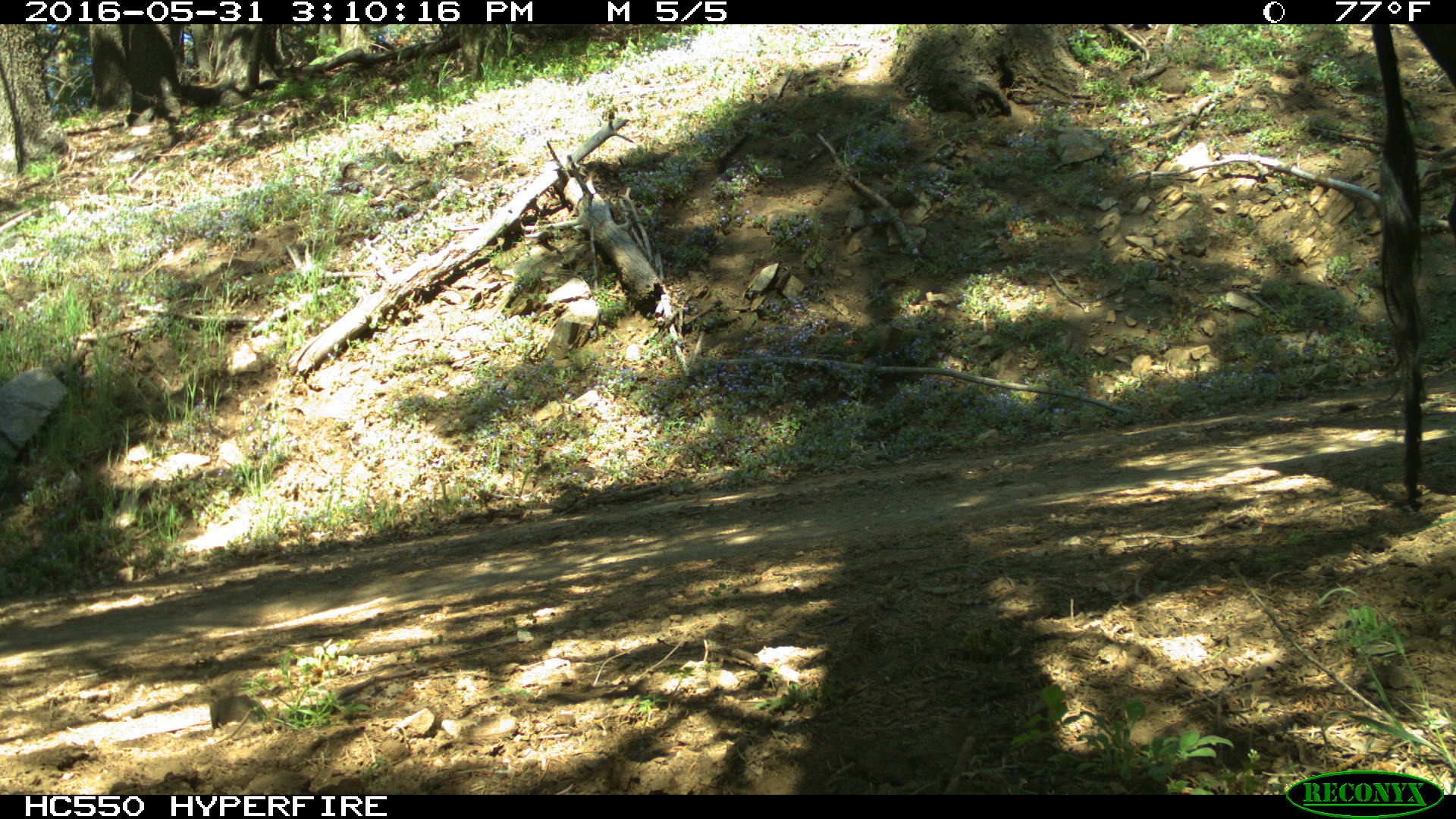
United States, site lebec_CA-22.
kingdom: Animalia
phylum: Chordata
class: Mammalia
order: Artiodactyla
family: Bovidae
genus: Bos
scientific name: Bos taurus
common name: domestic cow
Bos taurus (domestic cow).